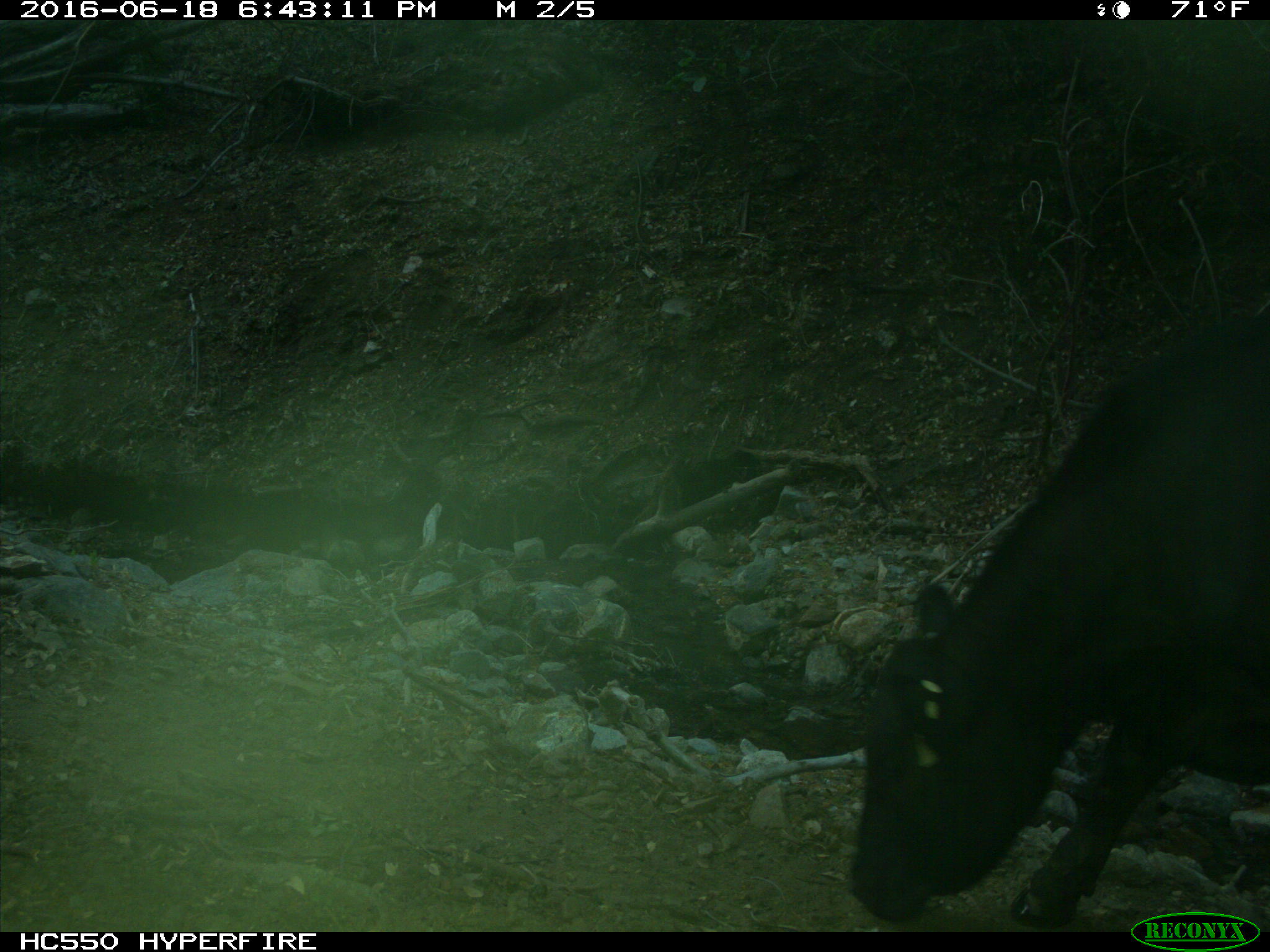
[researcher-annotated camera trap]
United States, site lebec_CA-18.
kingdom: Animalia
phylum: Chordata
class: Mammalia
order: Artiodactyla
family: Bovidae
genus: Bos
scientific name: Bos taurus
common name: domestic cow